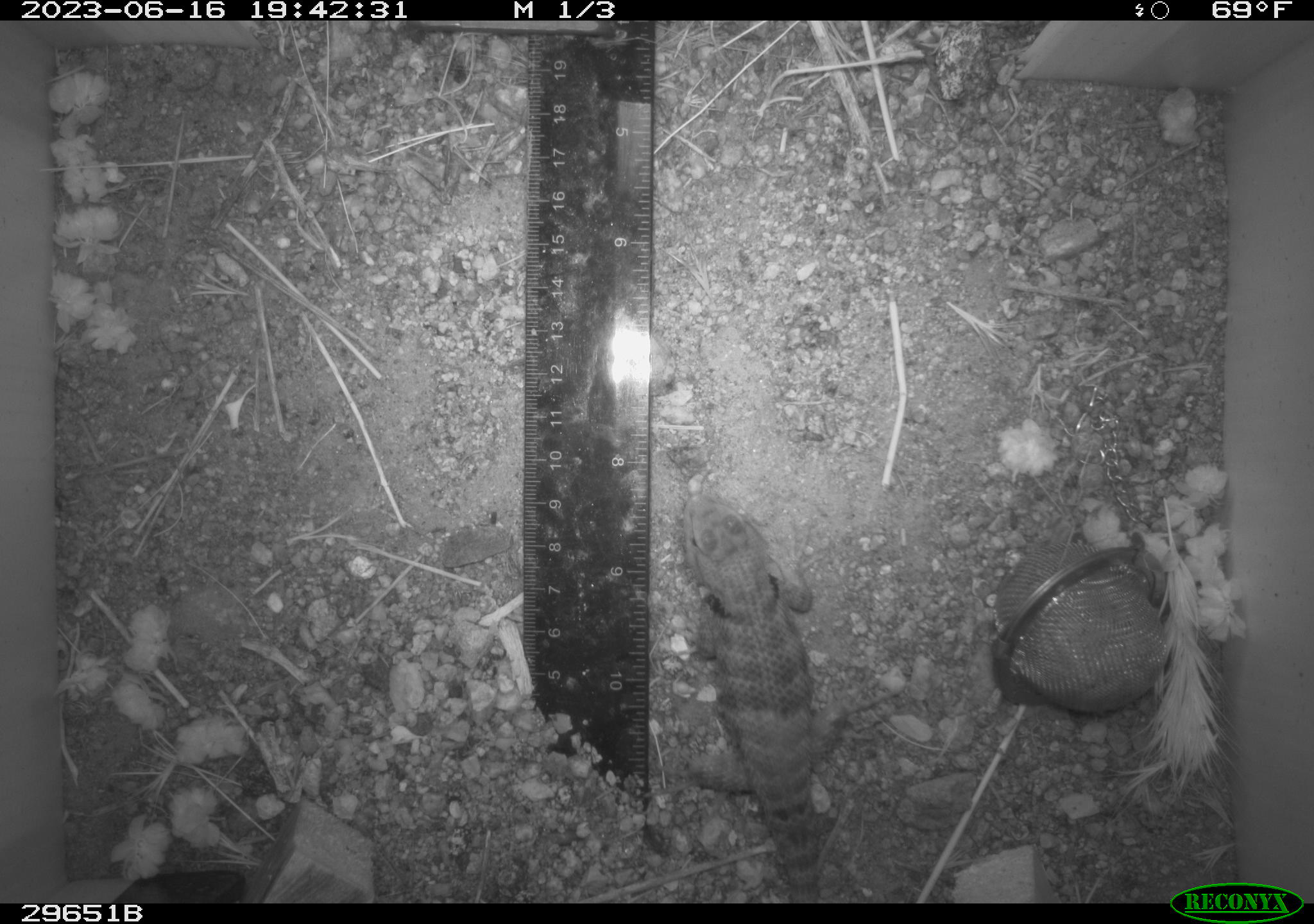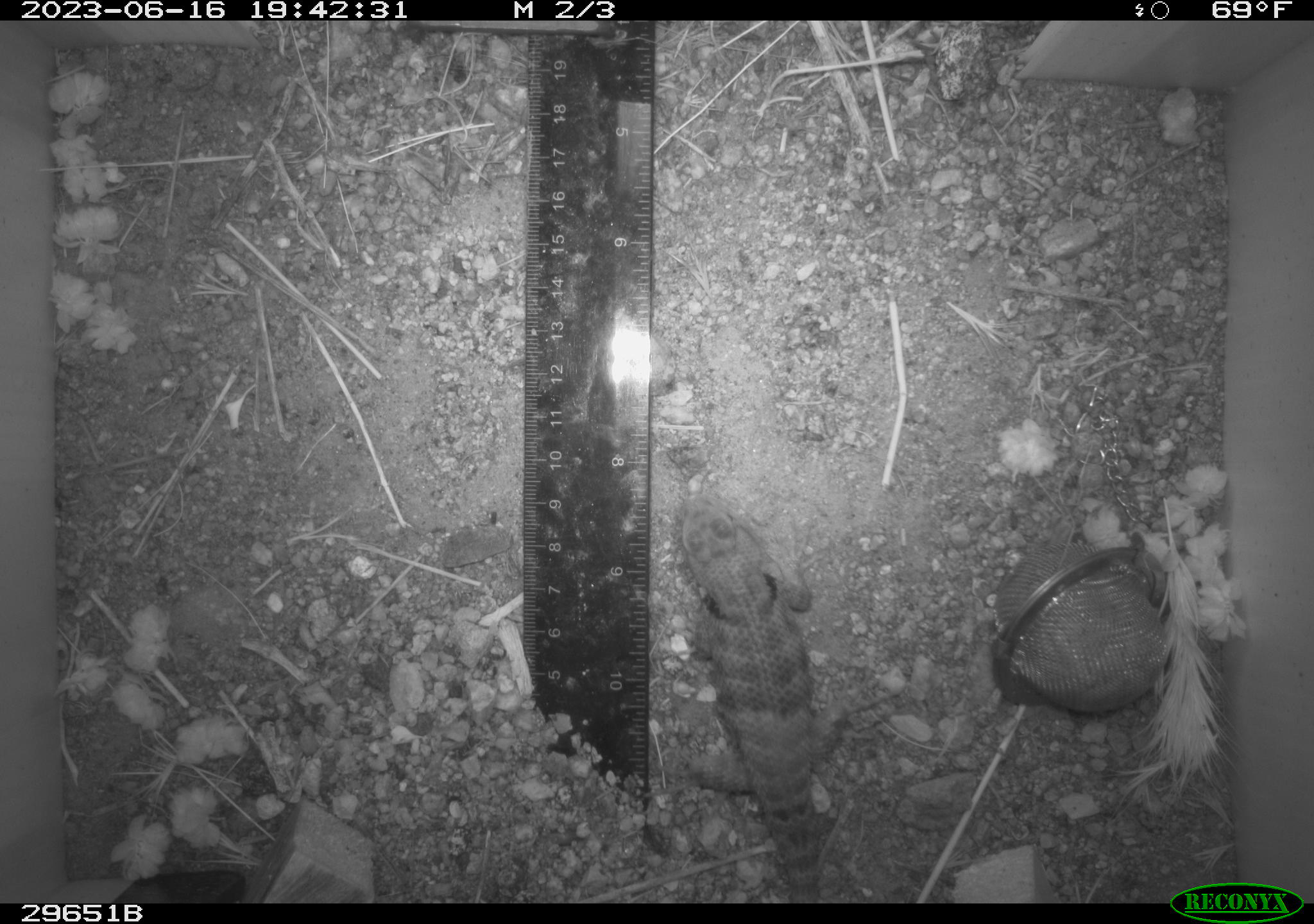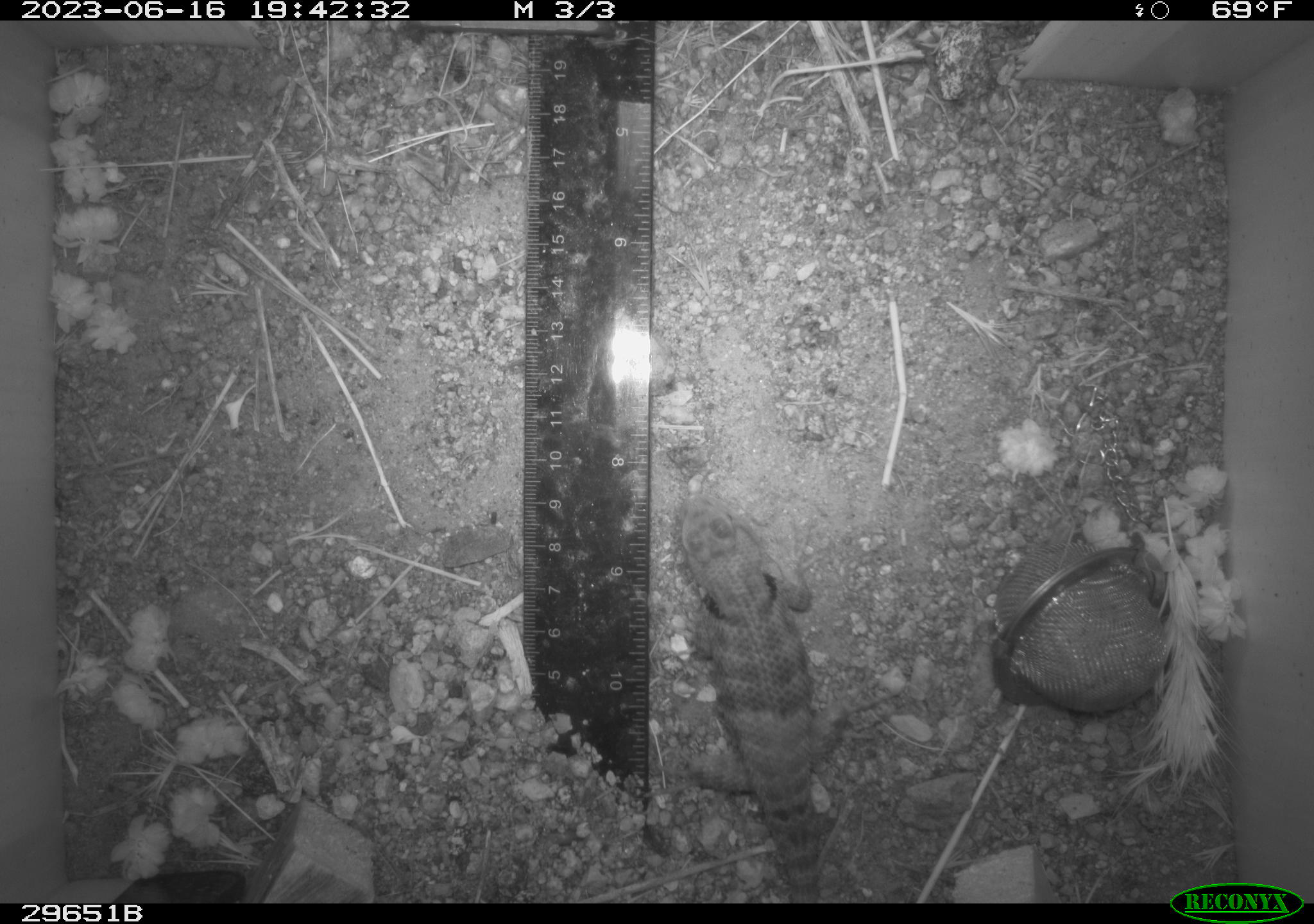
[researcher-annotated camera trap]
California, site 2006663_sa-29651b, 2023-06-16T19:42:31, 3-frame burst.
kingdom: Animalia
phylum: Chordata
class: Reptilia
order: Squamata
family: Phrynosomatidae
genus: Sceloporus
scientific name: Sceloporus uniformis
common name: yellow-backed spiny lizard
Yellow-backed spiny lizard (Sceloporus uniformis).